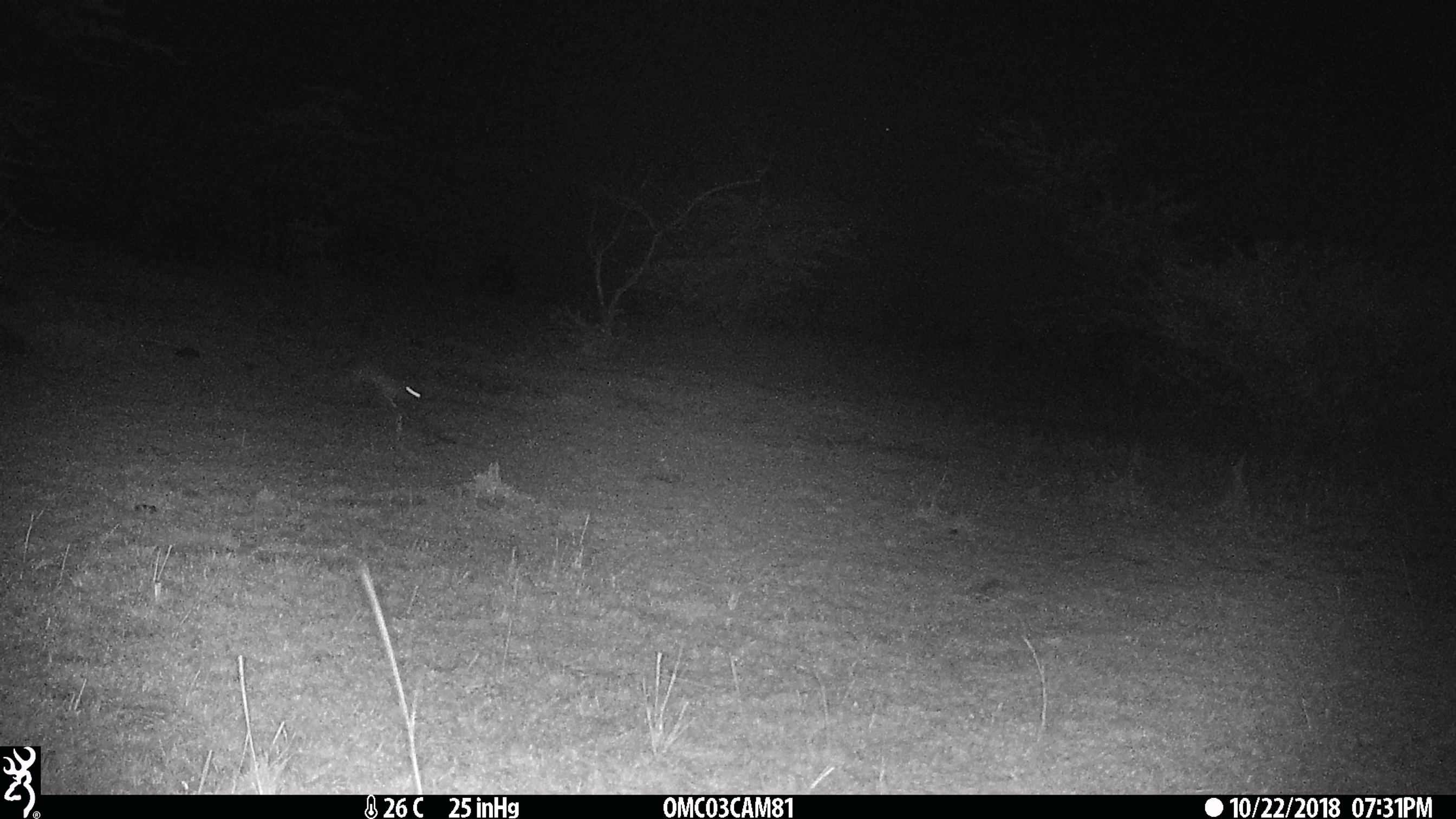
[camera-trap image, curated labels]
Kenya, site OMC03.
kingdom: Animalia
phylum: Chordata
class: Mammalia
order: Lagomorpha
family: Leporidae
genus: Lepus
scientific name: Lepus capensis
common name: cape hare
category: hare